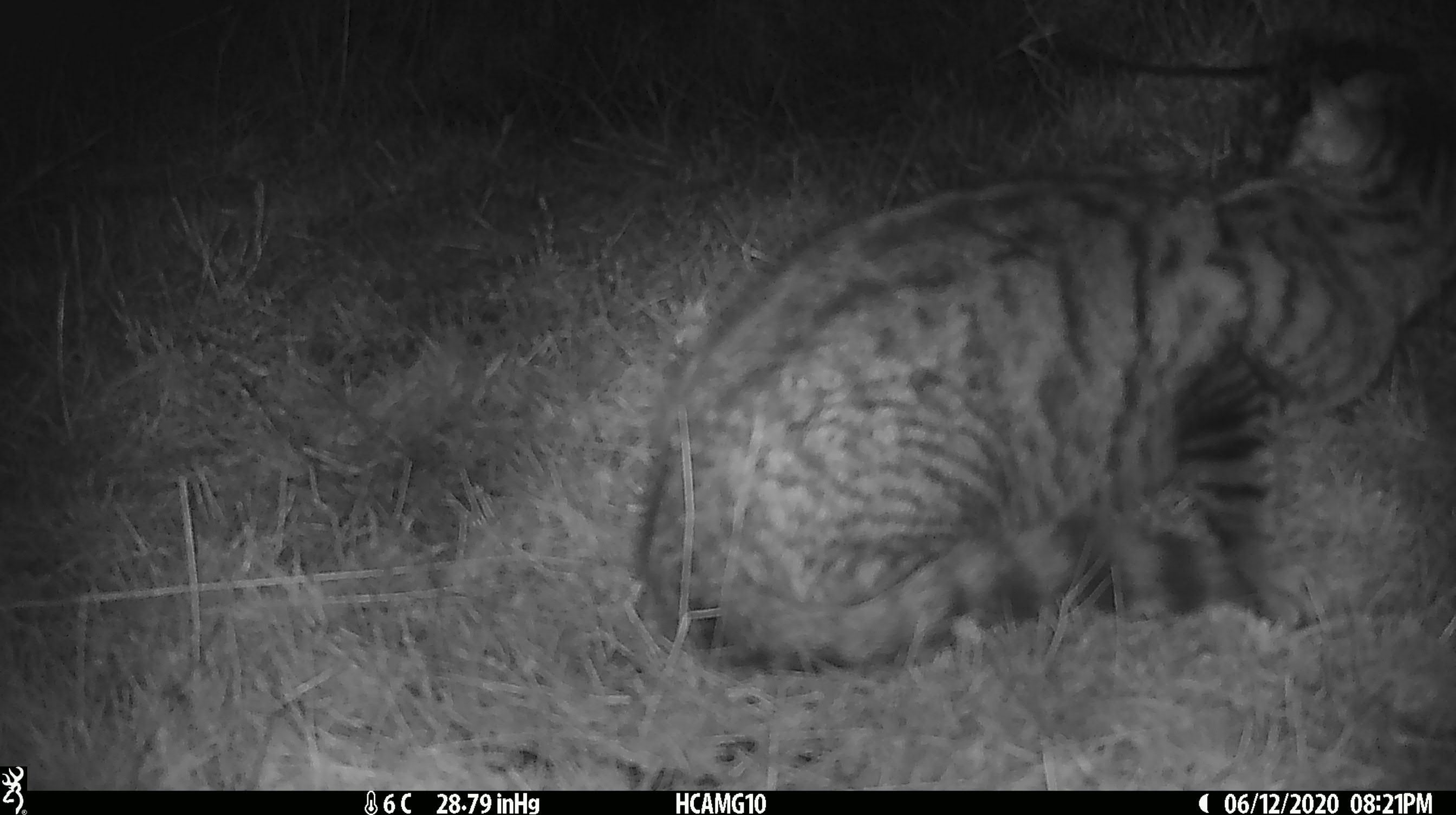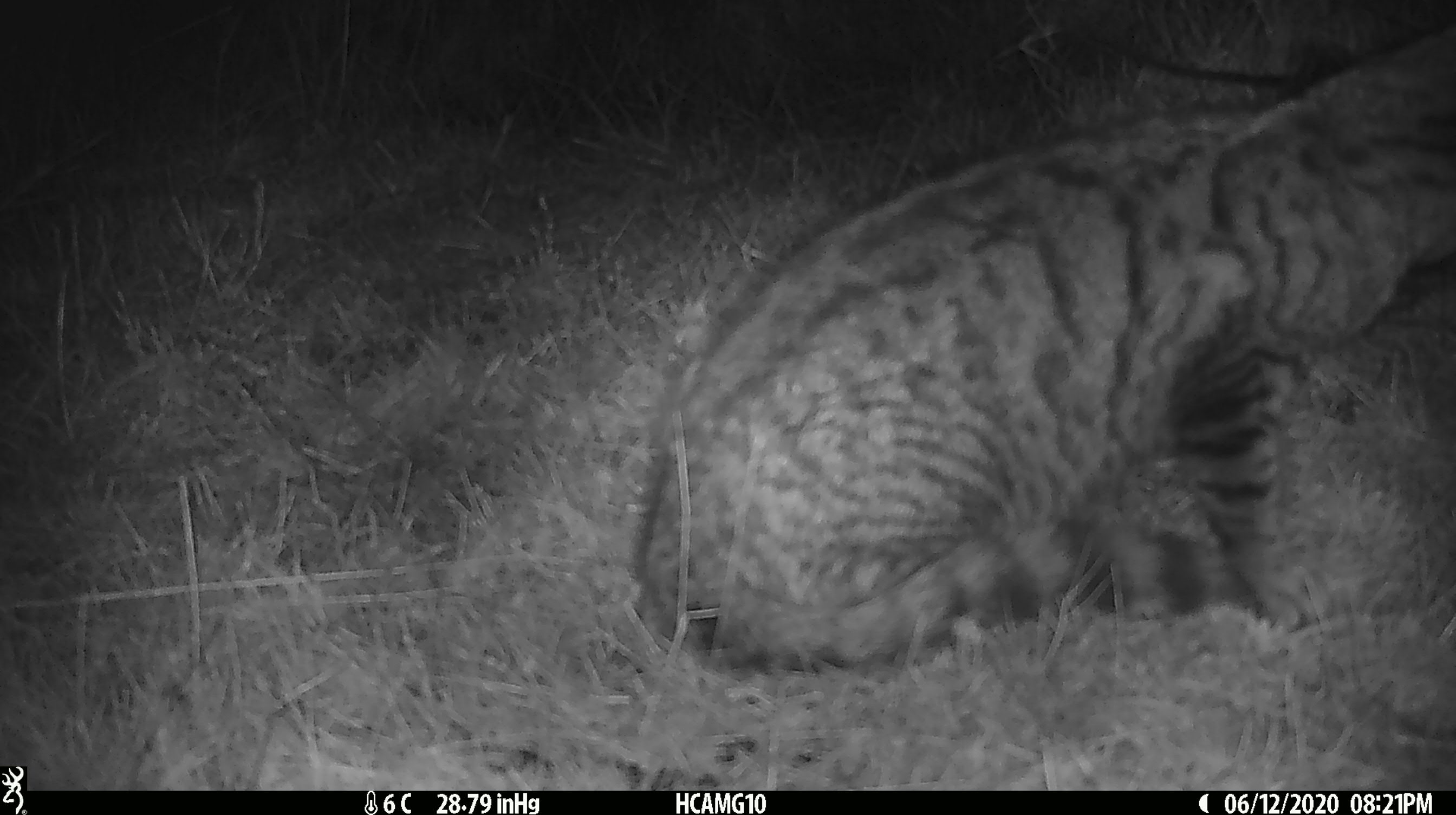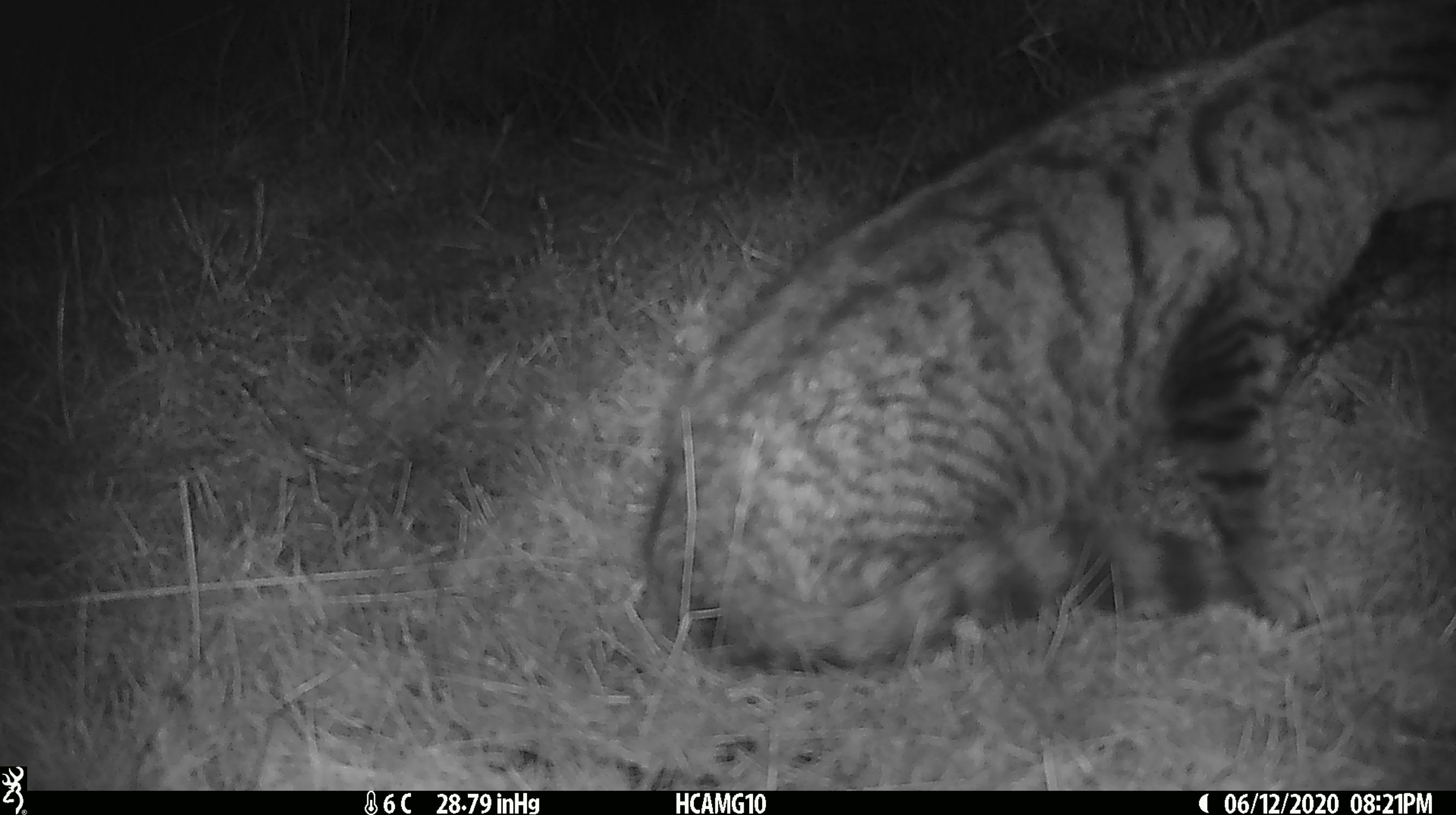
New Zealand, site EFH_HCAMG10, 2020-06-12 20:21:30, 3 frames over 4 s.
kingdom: Animalia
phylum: Chordata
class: Mammalia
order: Carnivora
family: Felidae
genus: Felis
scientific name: Felis catus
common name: domestic cat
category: cat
Cat (domestic cat) (Felis catus).